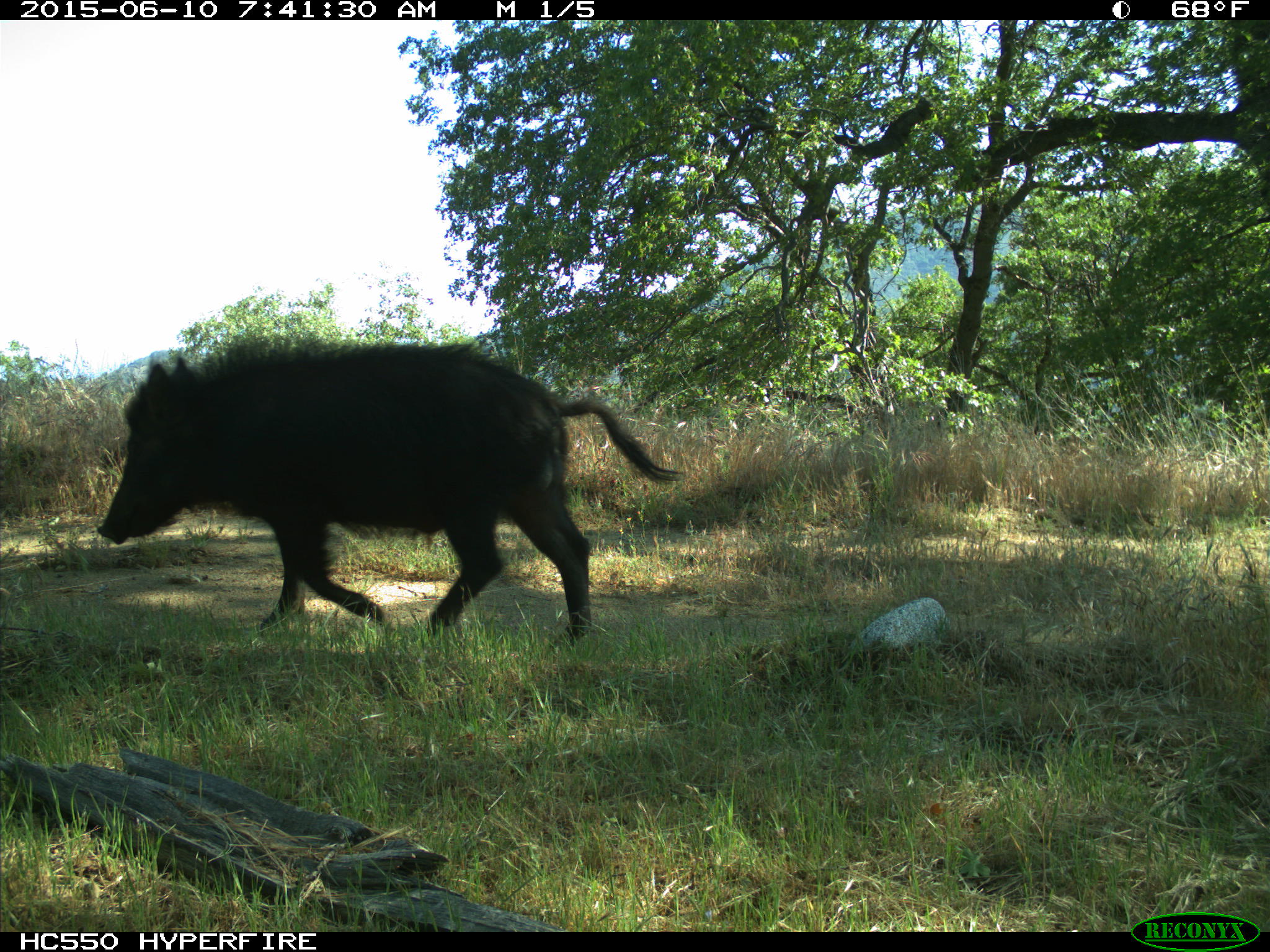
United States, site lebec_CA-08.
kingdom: Animalia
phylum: Chordata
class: Mammalia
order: Artiodactyla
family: Suidae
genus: Sus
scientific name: Sus scrofa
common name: wild boar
Sus scrofa (wild boar).